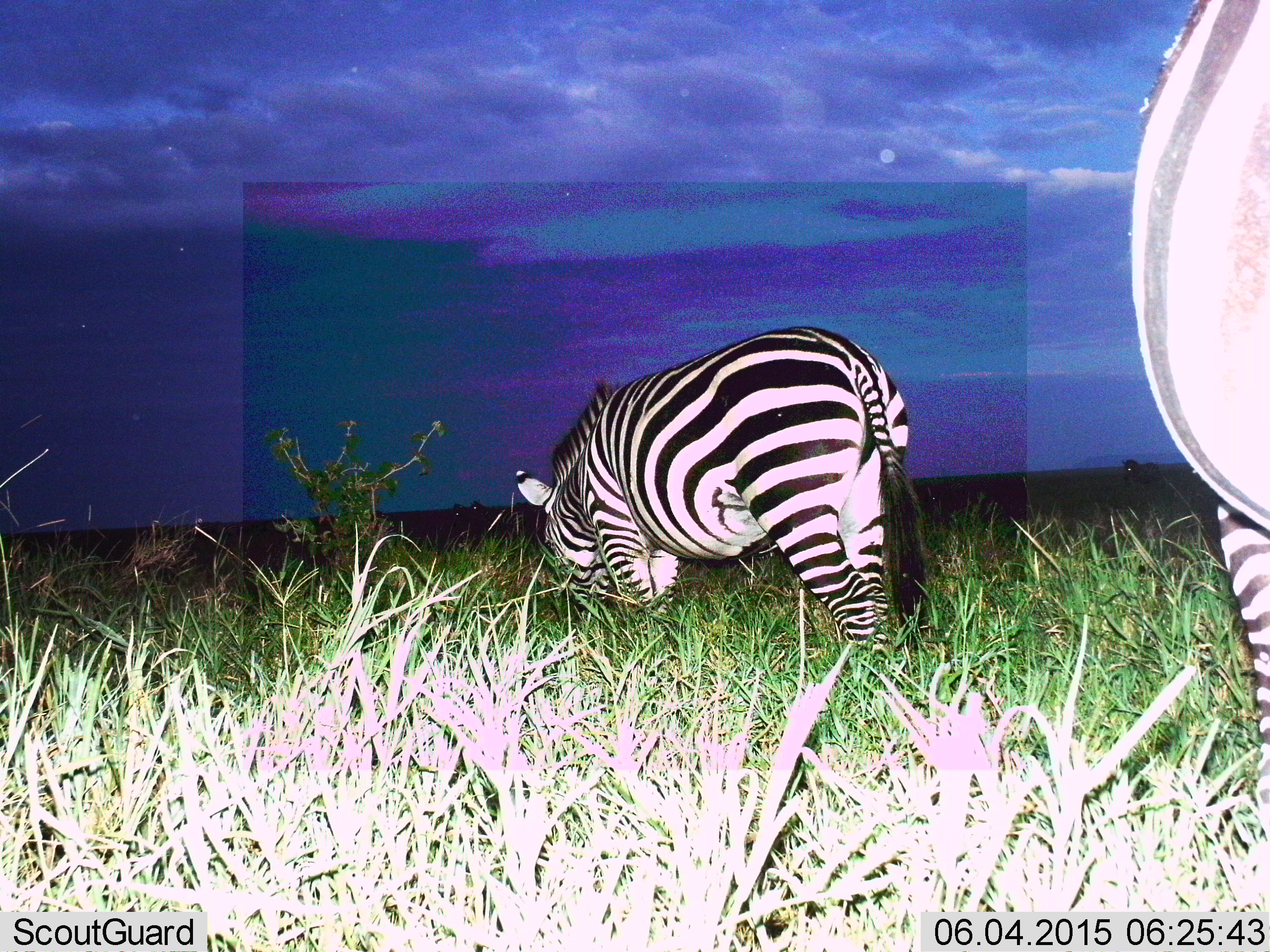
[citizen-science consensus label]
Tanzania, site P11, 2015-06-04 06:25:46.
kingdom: Animalia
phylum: Chordata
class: Mammalia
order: Perissodactyla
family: Equidae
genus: Equus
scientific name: Equus quagga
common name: plains zebra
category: zebra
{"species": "zebra (plains zebra) (Equus quagga)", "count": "2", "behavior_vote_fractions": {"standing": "50%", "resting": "0%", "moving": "10%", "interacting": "0%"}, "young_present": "0%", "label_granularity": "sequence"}